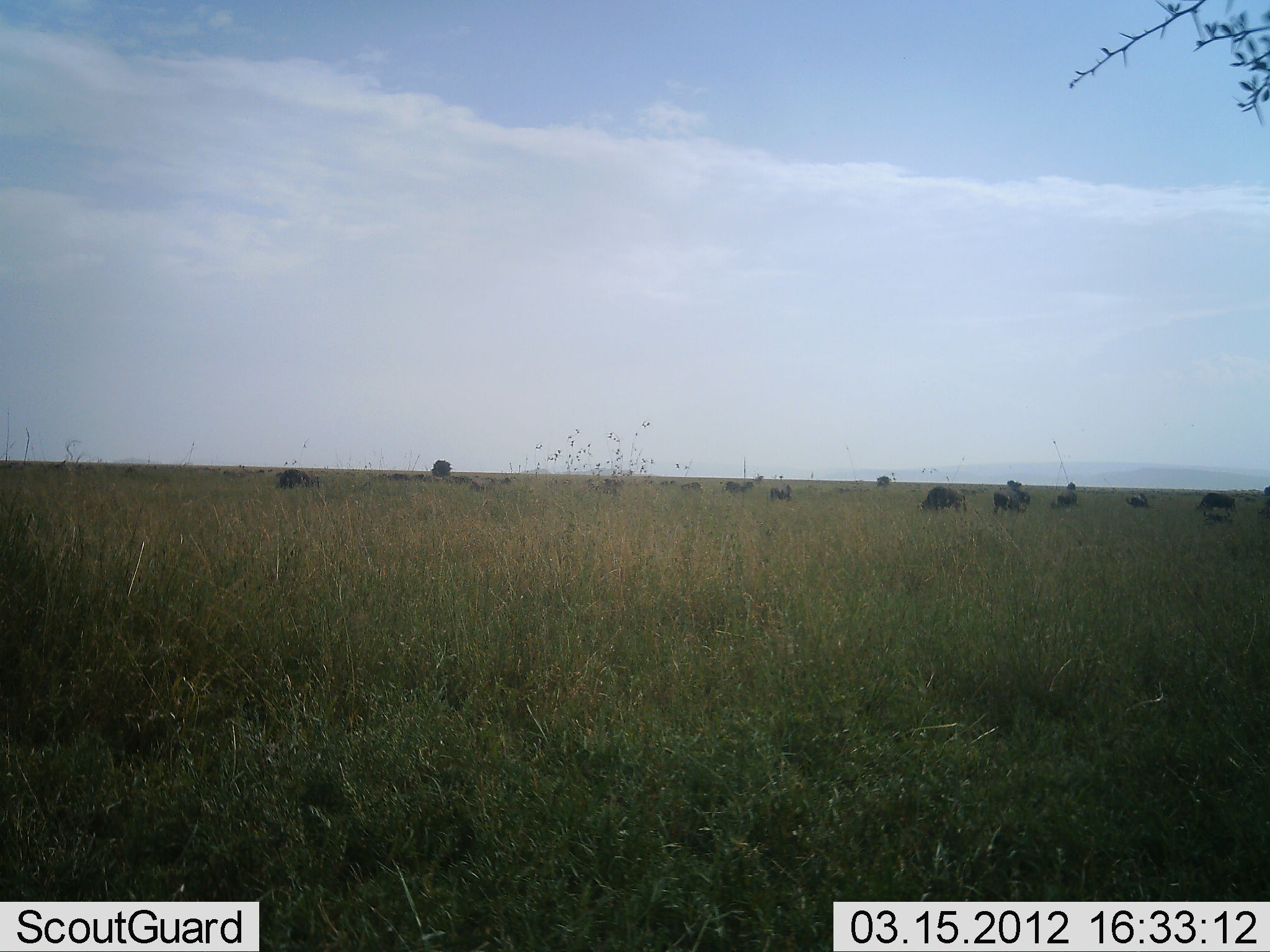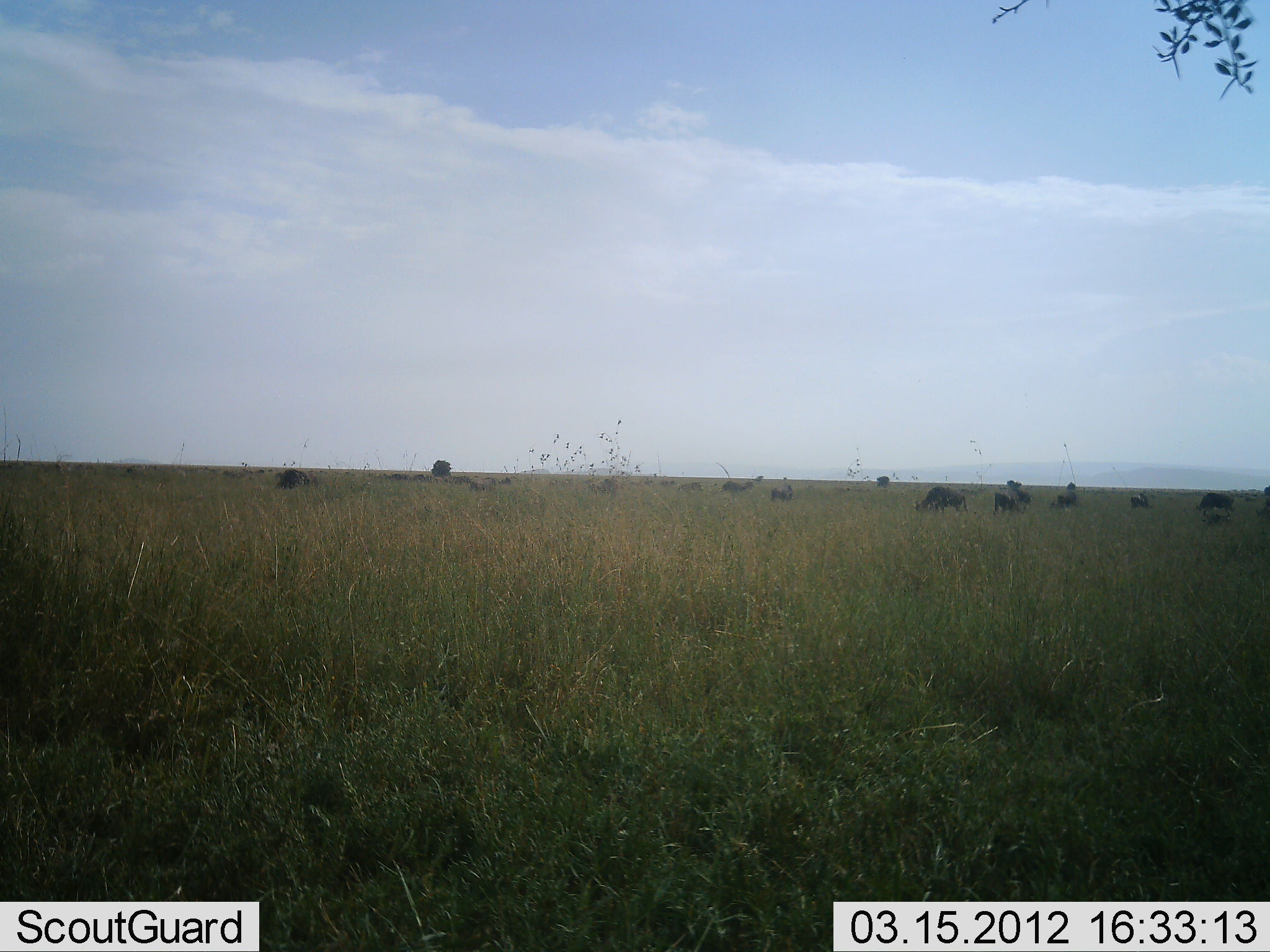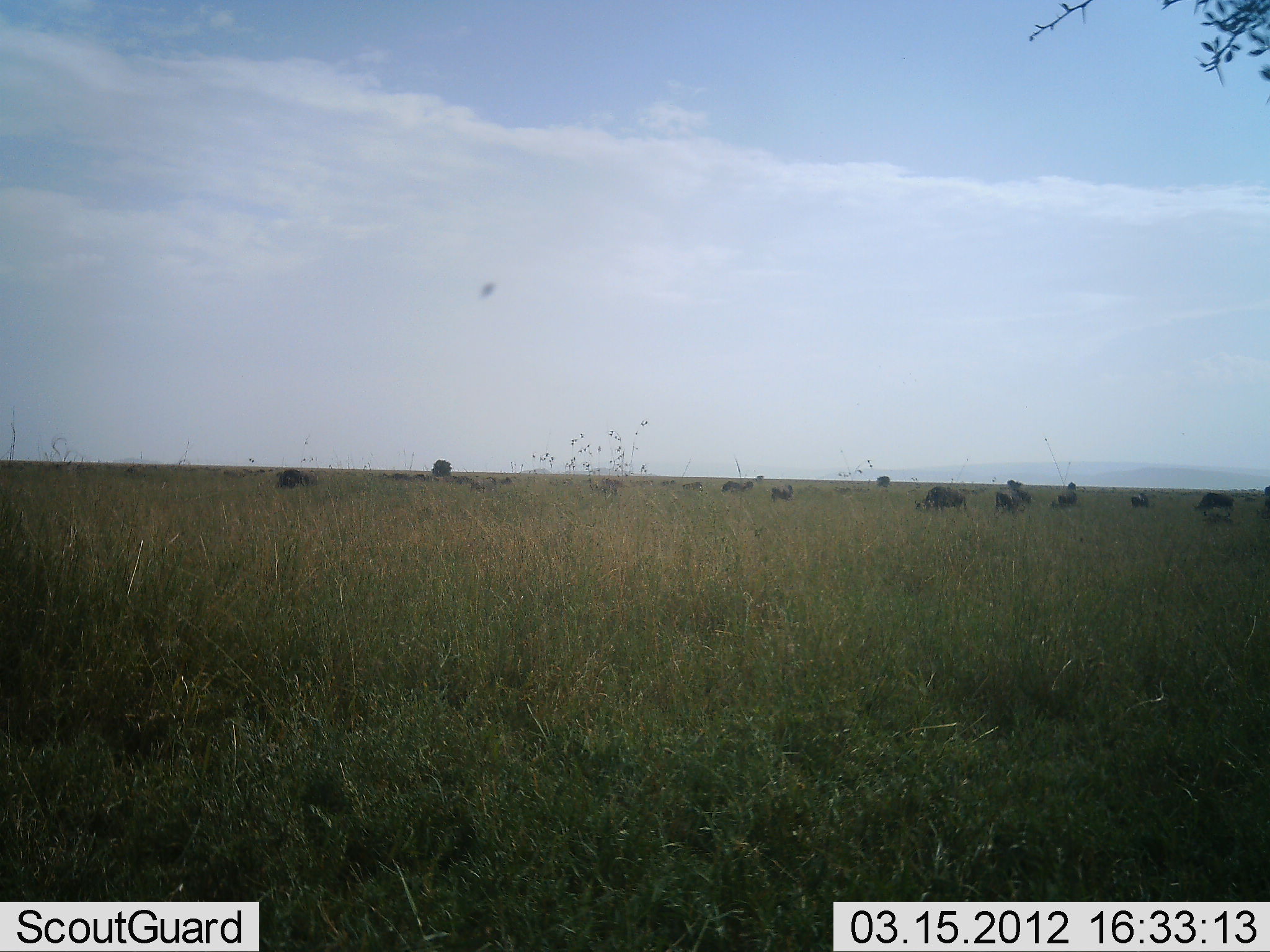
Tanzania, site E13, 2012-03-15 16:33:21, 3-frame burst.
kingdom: Animalia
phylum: Chordata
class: Mammalia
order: Artiodactyla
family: Bovidae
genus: Connochaetes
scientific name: Connochaetes taurinus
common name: blue wildebeest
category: wildebeest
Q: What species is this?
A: Wildebeest (blue wildebeest) (Connochaetes taurinus).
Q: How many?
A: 11-50.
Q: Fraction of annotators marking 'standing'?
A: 50%.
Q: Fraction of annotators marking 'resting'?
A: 5%.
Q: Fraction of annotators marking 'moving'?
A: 5%.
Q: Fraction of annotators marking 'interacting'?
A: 0%.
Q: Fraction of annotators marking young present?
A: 0%.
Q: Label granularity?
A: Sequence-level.